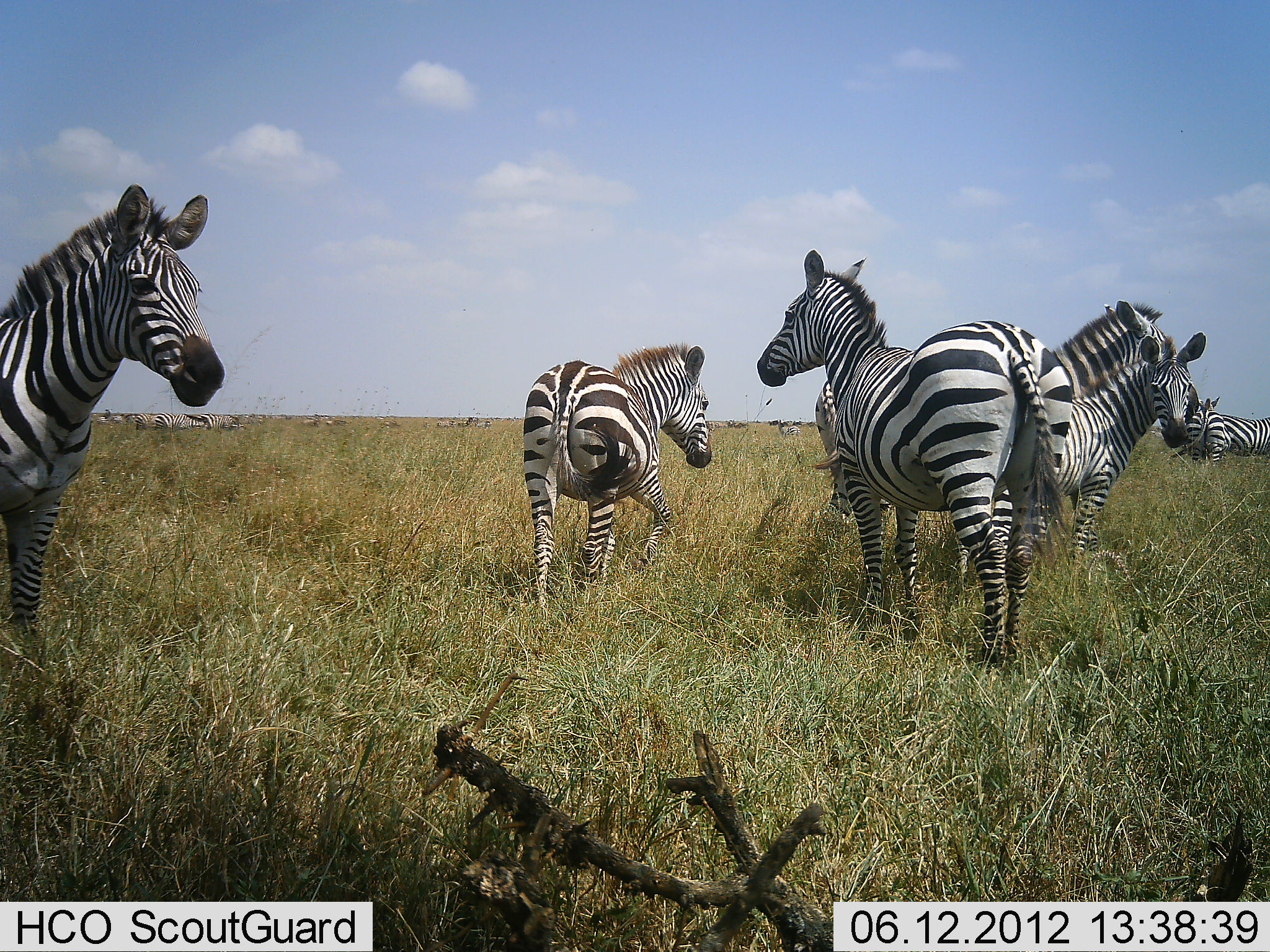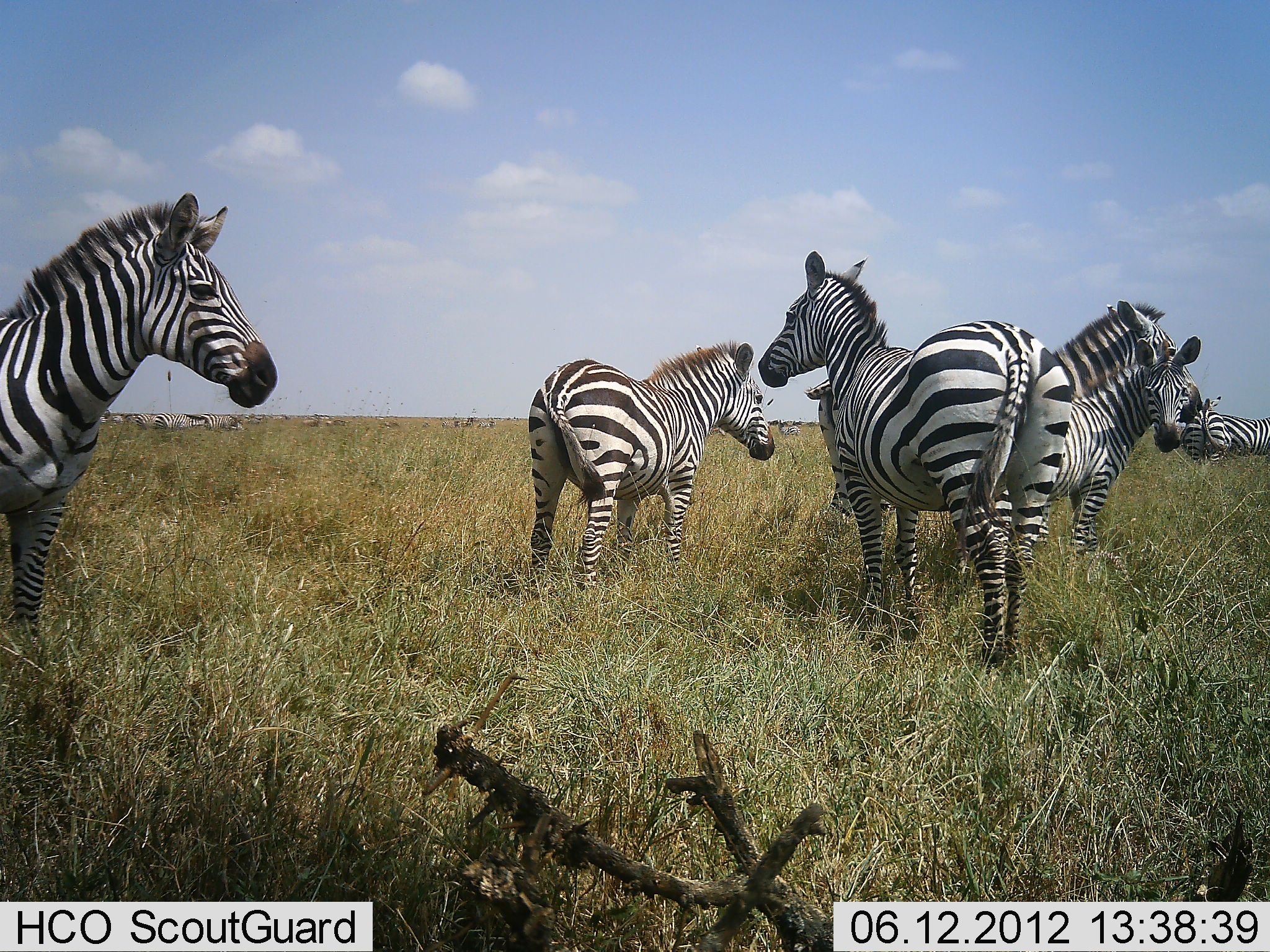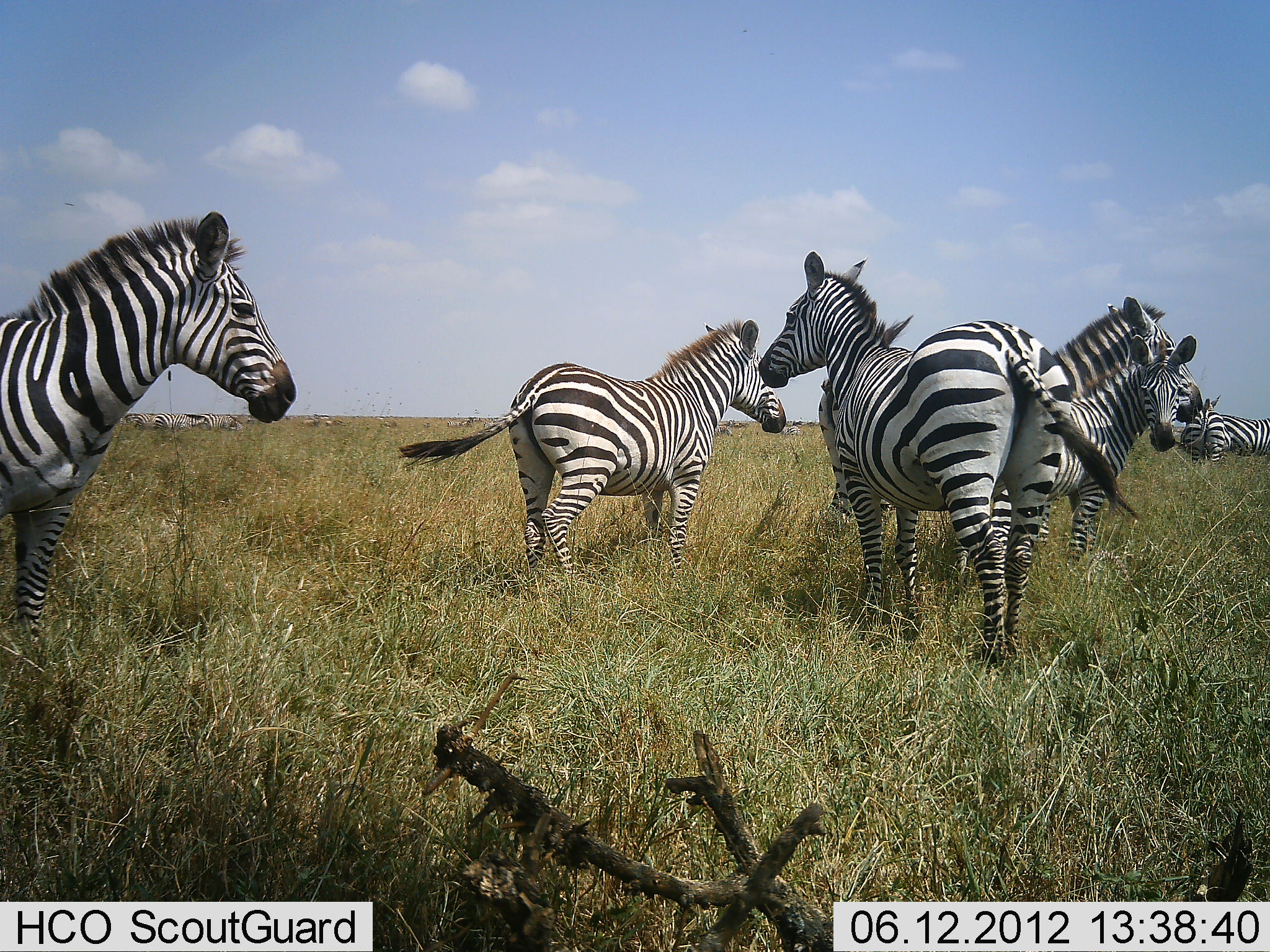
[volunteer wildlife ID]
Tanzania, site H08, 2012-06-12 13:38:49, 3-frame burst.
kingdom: Animalia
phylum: Chordata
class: Mammalia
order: Perissodactyla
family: Equidae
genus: Equus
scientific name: Equus quagga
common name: plains zebra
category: zebra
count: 7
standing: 100%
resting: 0%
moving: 0%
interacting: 0%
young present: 40%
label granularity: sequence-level